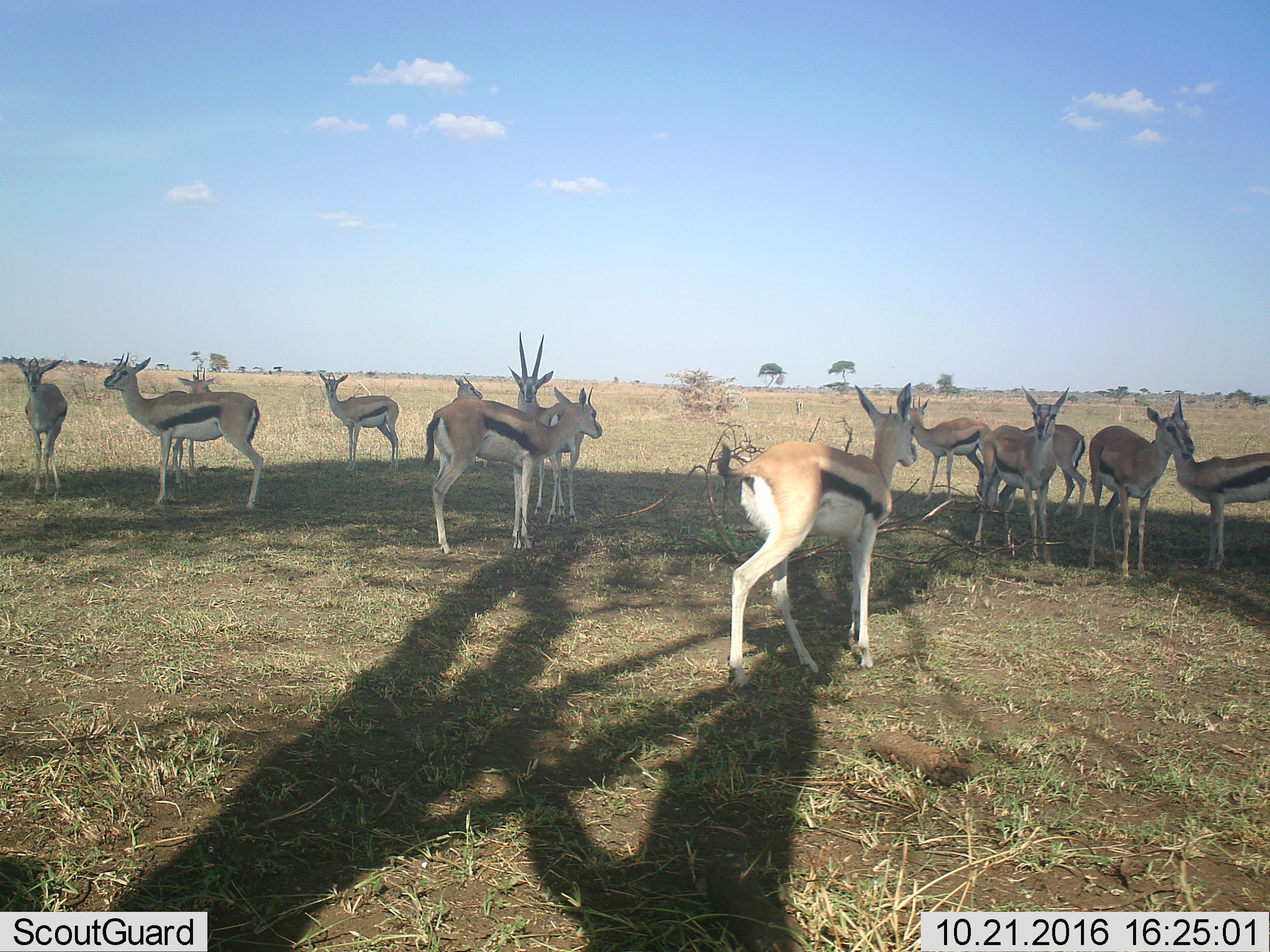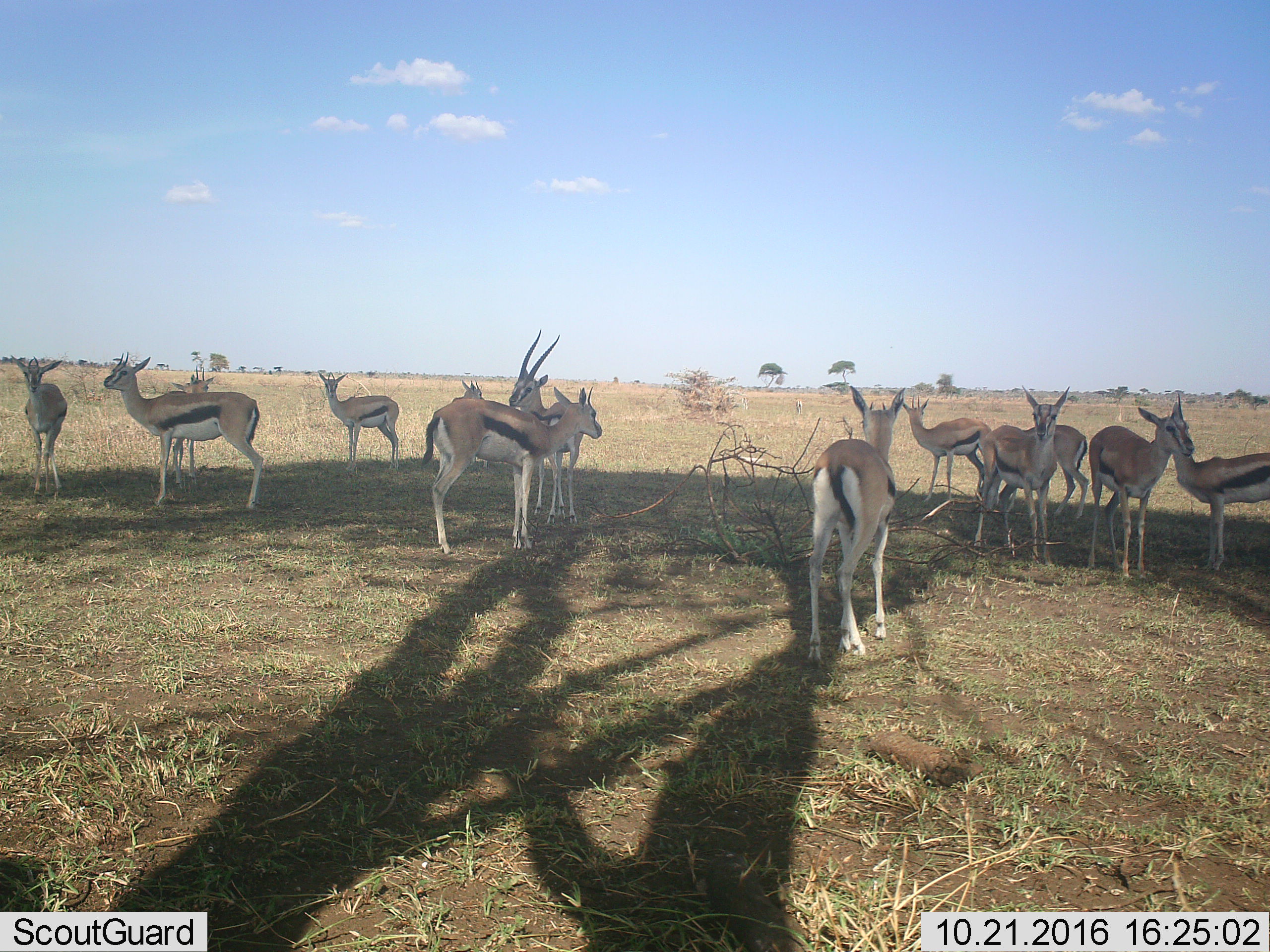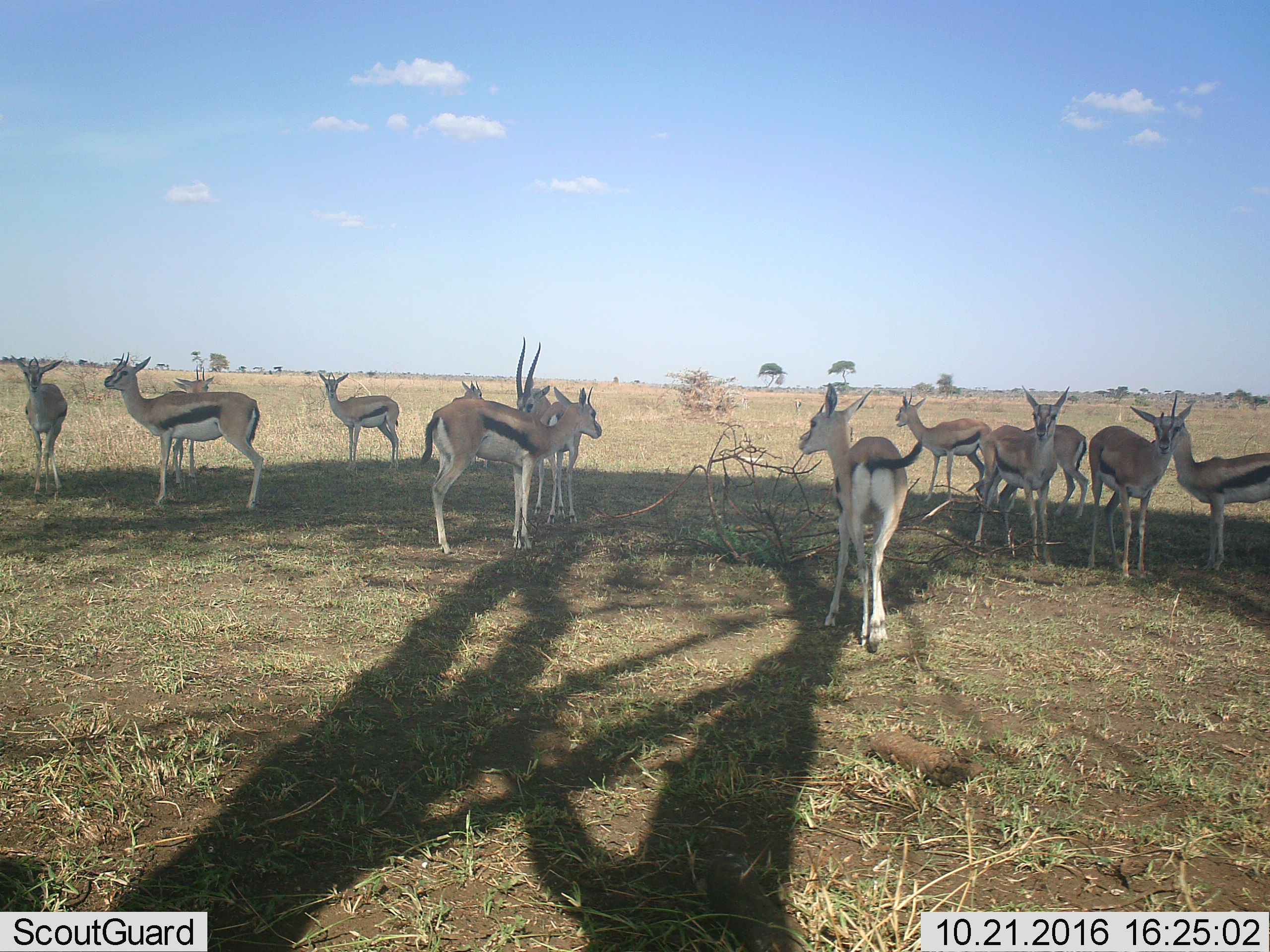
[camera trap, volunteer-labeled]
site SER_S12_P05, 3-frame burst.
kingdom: Animalia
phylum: Chordata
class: Mammalia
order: Artiodactyla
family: Bovidae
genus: Eudorcas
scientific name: Eudorcas thomsonii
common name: thomson's gazelle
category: gazellethomsons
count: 11-50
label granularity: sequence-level